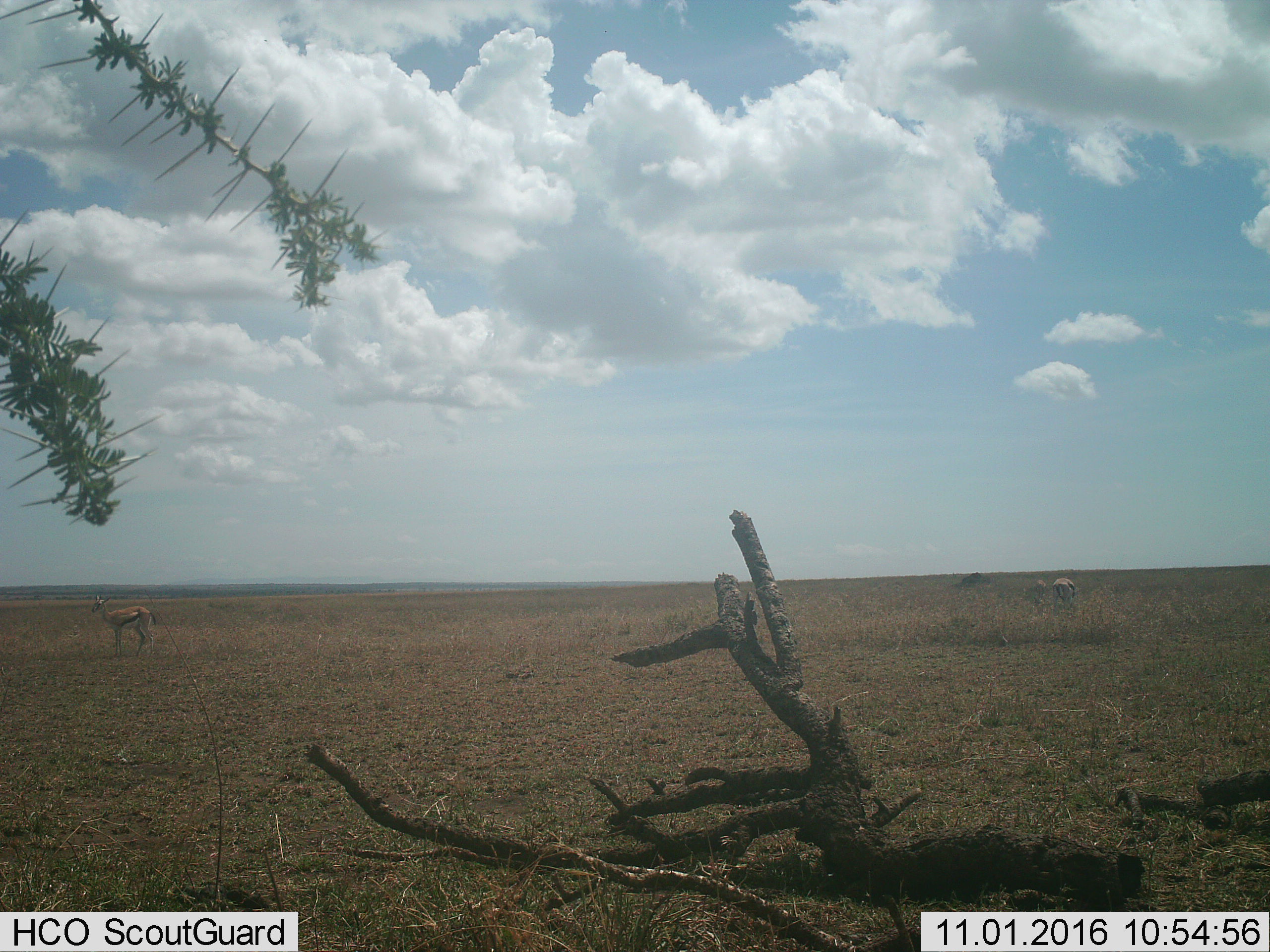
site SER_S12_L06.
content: unidentified animal